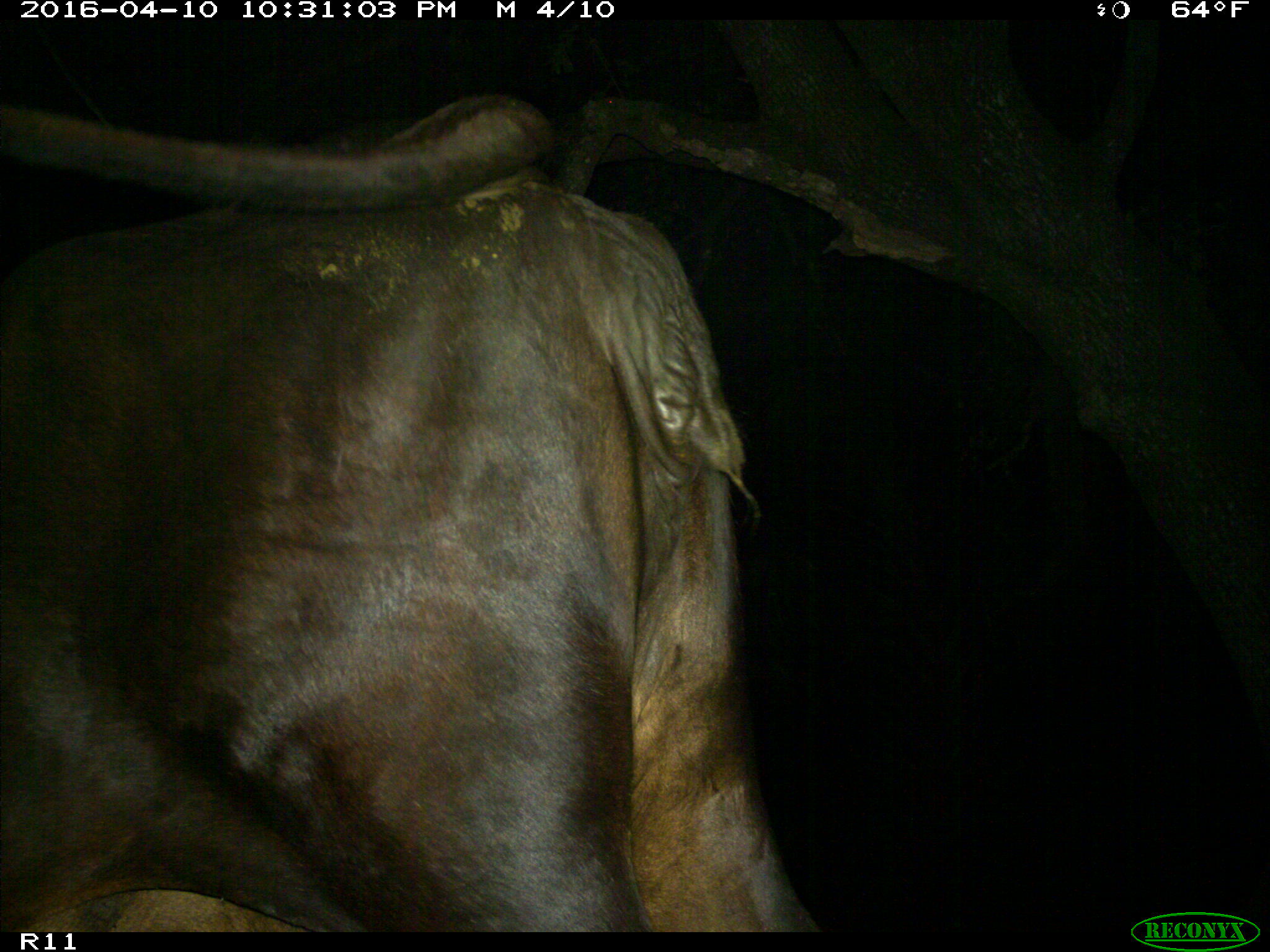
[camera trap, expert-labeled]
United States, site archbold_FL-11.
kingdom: Animalia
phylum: Chordata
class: Mammalia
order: Artiodactyla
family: Bovidae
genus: Bos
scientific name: Bos taurus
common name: domestic cow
Bos taurus (domestic cow).